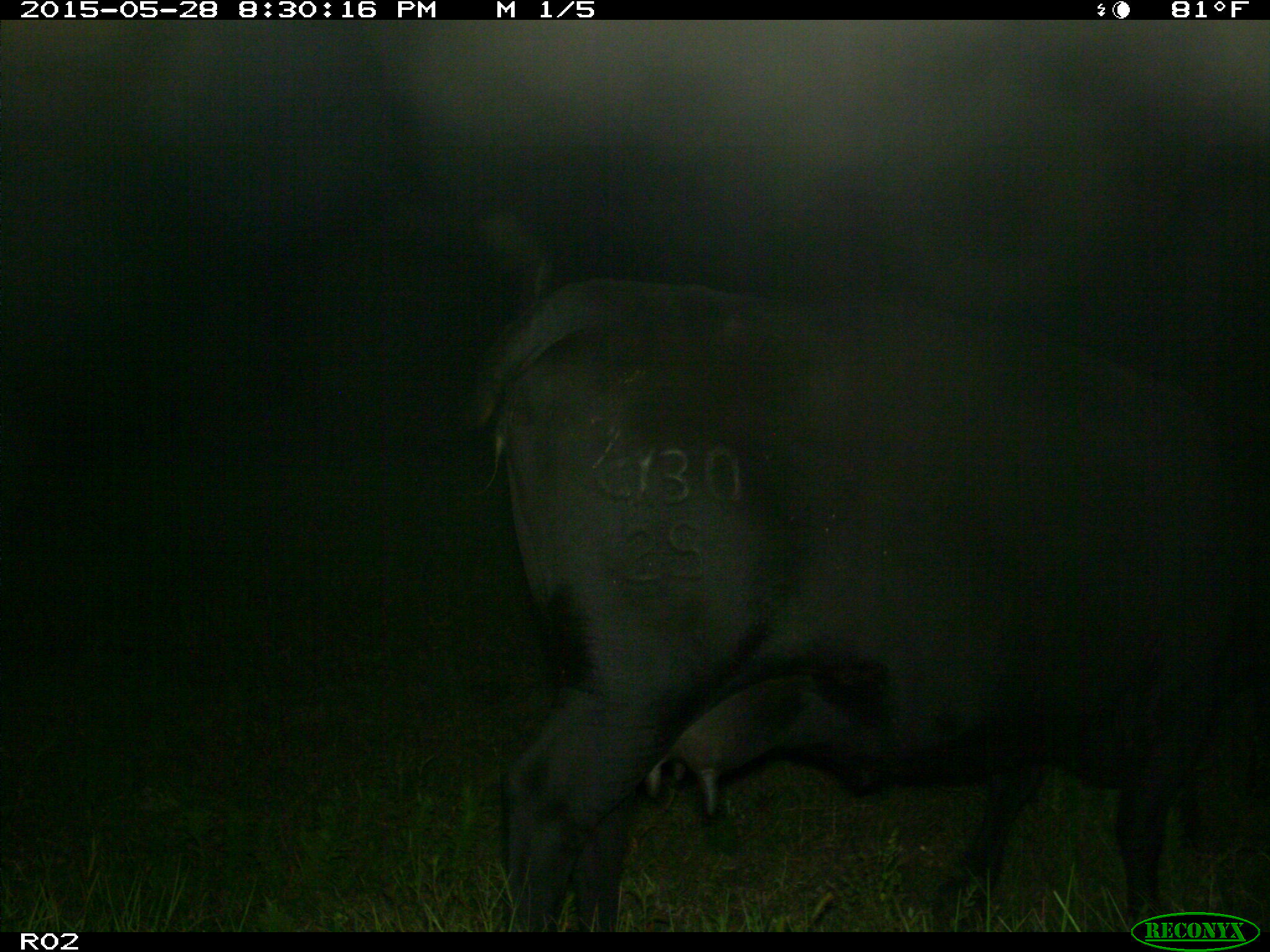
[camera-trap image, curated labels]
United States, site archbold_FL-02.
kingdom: Animalia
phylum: Chordata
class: Mammalia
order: Artiodactyla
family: Bovidae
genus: Bos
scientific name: Bos taurus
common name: domestic cow